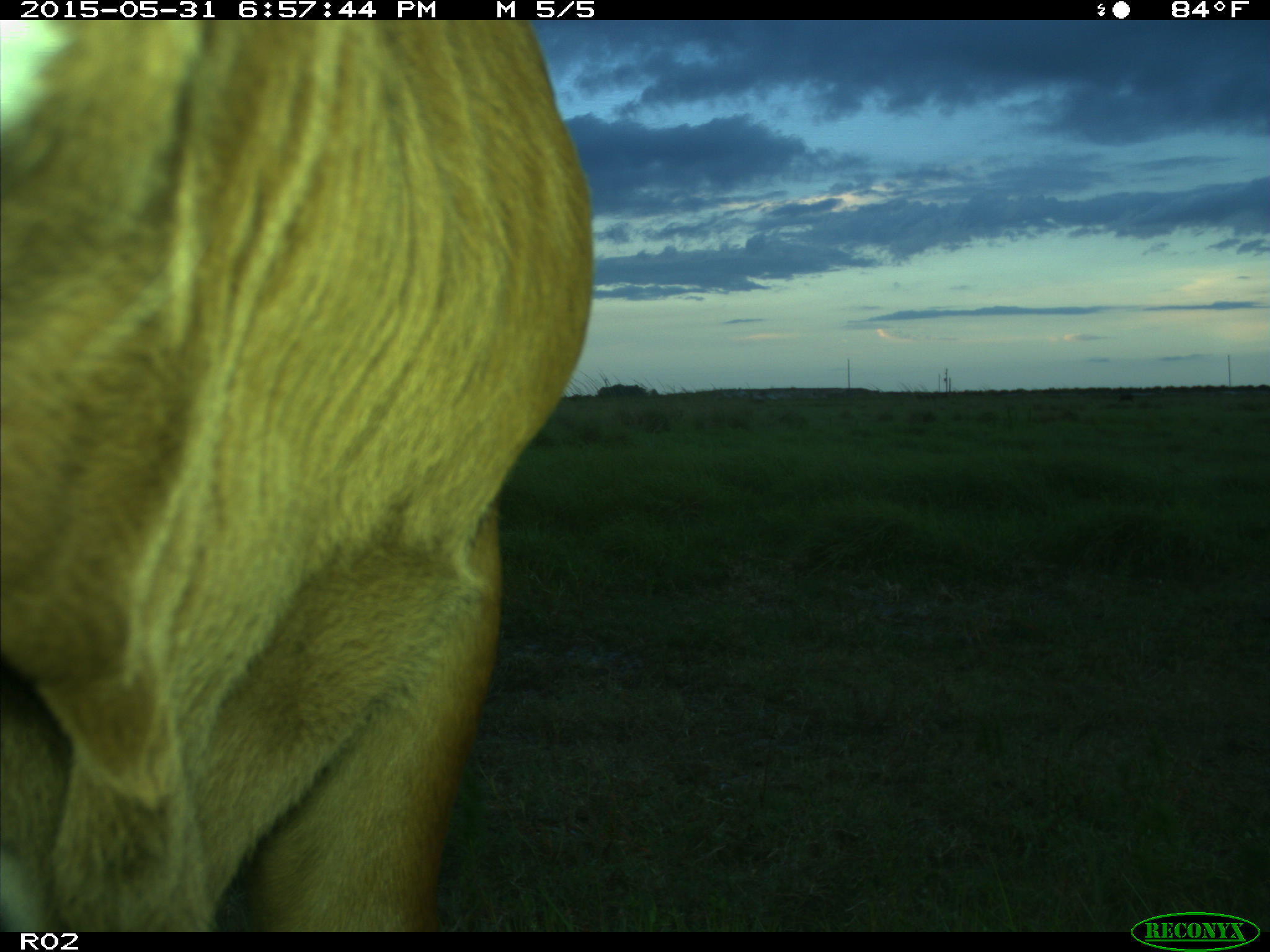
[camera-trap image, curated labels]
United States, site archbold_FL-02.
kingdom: Animalia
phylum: Chordata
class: Mammalia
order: Artiodactyla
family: Bovidae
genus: Bos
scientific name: Bos taurus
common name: domestic cow